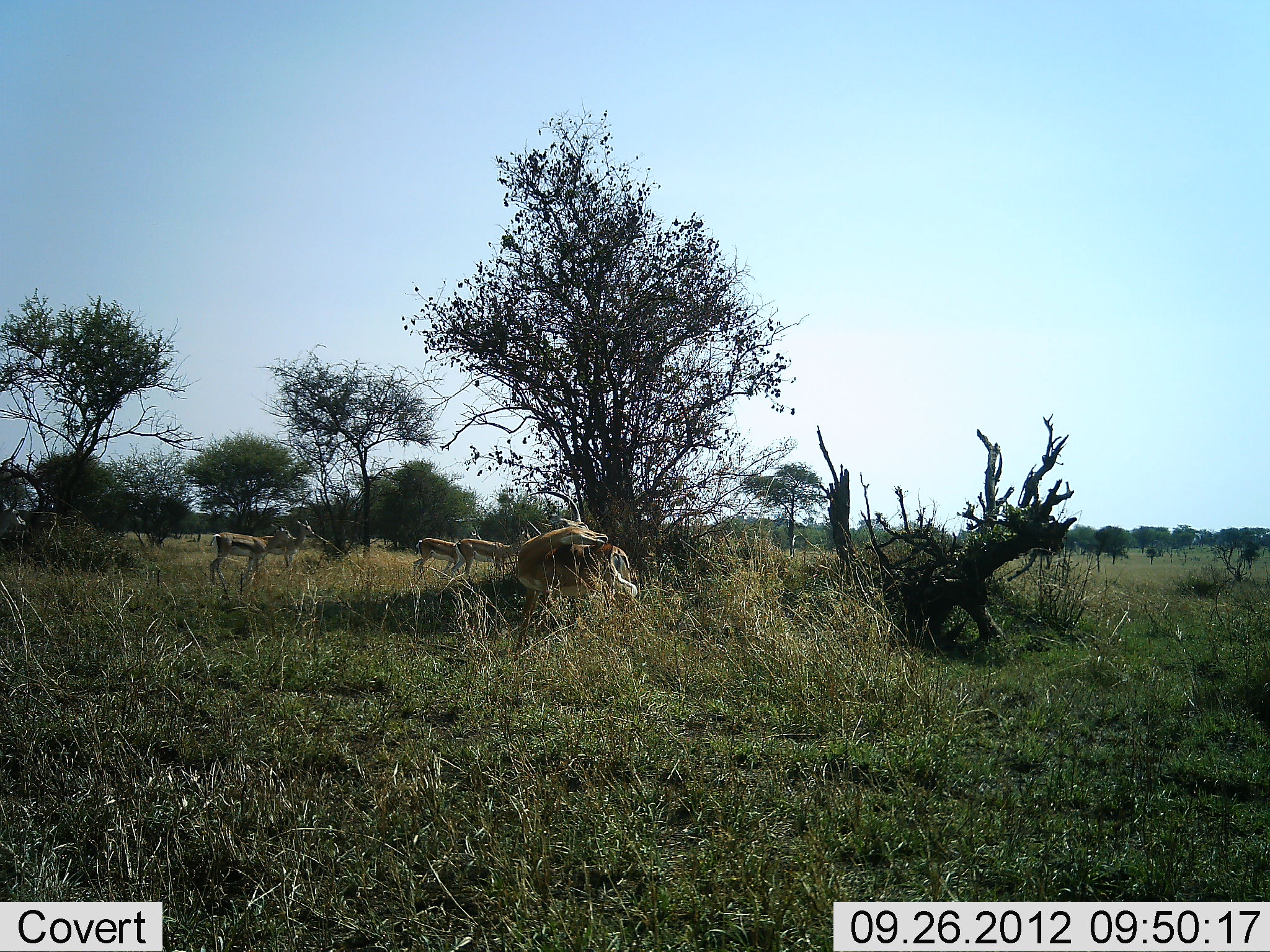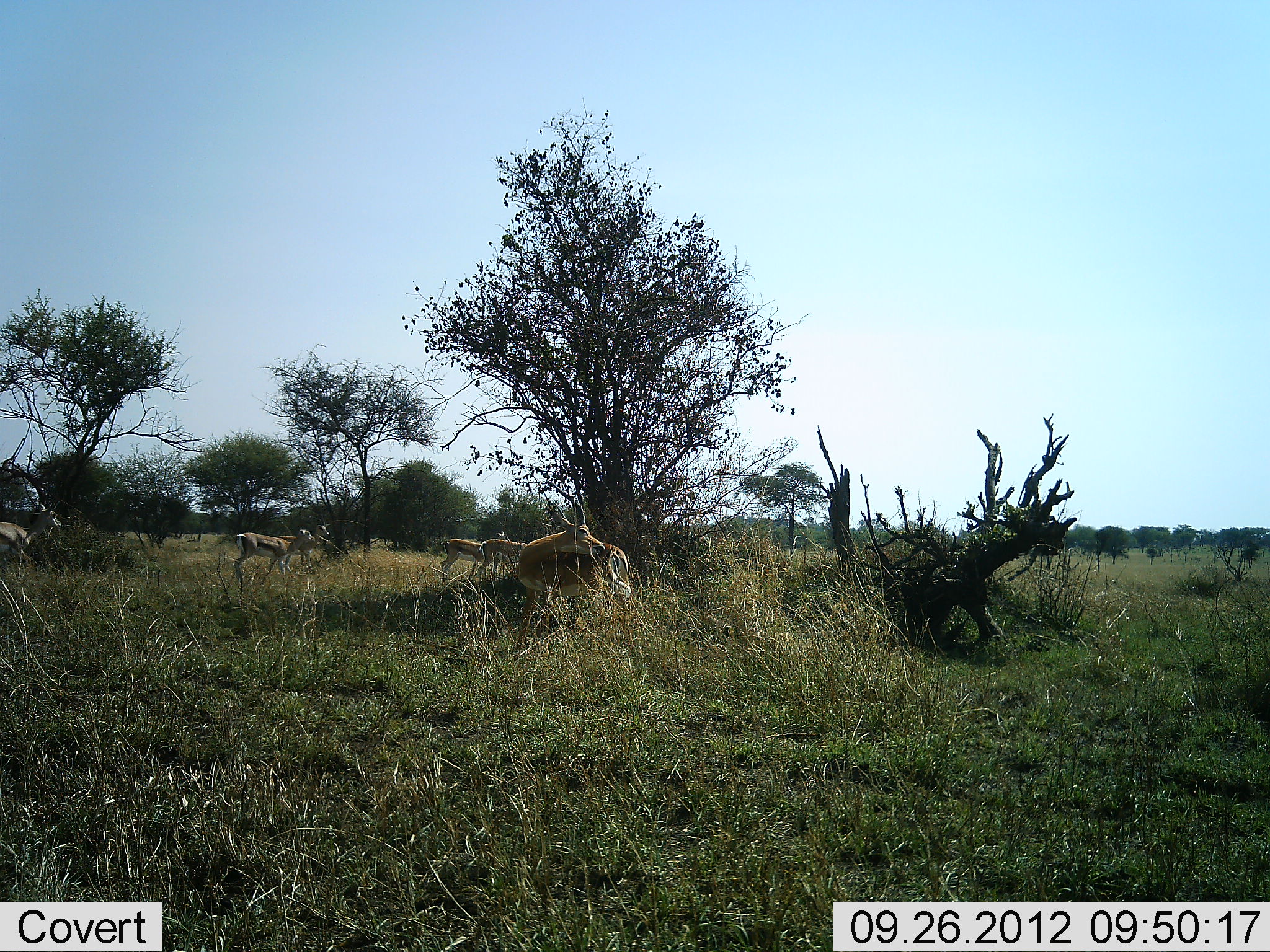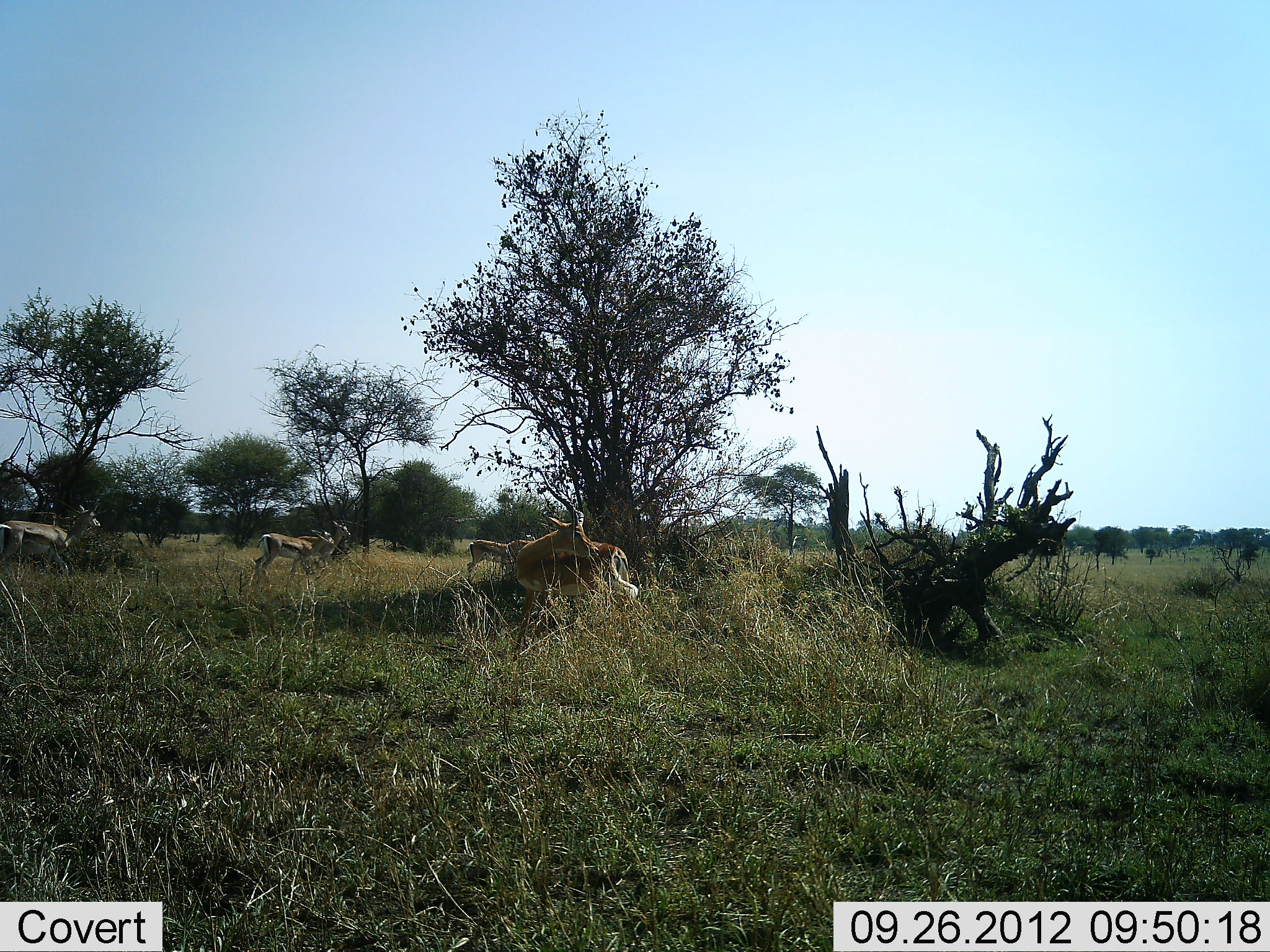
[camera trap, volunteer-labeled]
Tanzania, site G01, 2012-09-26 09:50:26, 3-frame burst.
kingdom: Animalia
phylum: Chordata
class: Mammalia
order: Artiodactyla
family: Bovidae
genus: Eudorcas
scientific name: Eudorcas thomsonii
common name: thomson's gazelle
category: gazellethomsons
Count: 6.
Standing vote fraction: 82%.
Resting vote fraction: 0%.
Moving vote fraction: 91%.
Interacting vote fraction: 0%.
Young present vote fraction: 0%.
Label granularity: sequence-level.